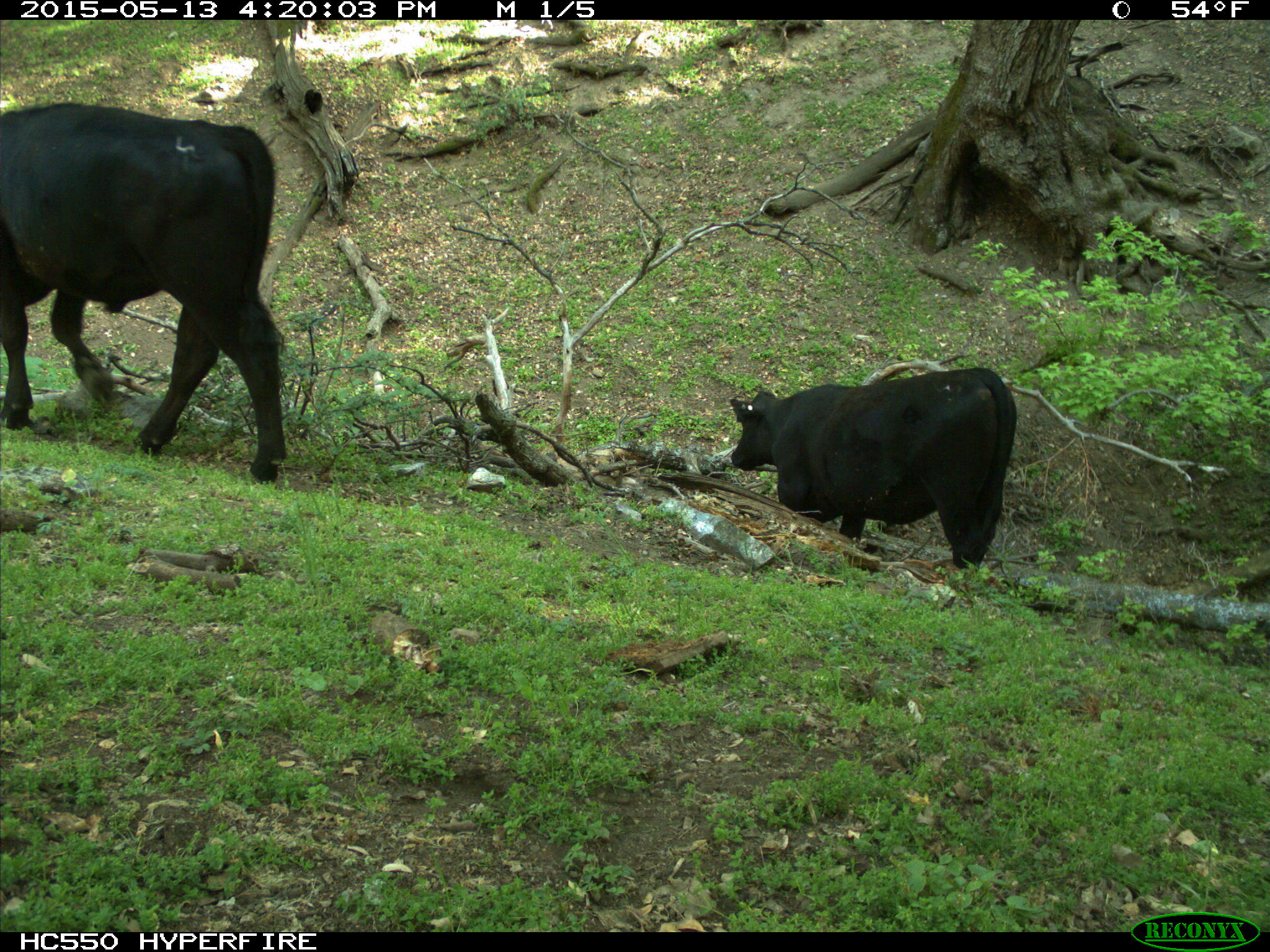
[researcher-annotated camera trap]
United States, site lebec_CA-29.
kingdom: Animalia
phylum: Chordata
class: Mammalia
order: Artiodactyla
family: Bovidae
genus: Bos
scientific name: Bos taurus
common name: domestic cow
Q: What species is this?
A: Bos taurus (domestic cow).